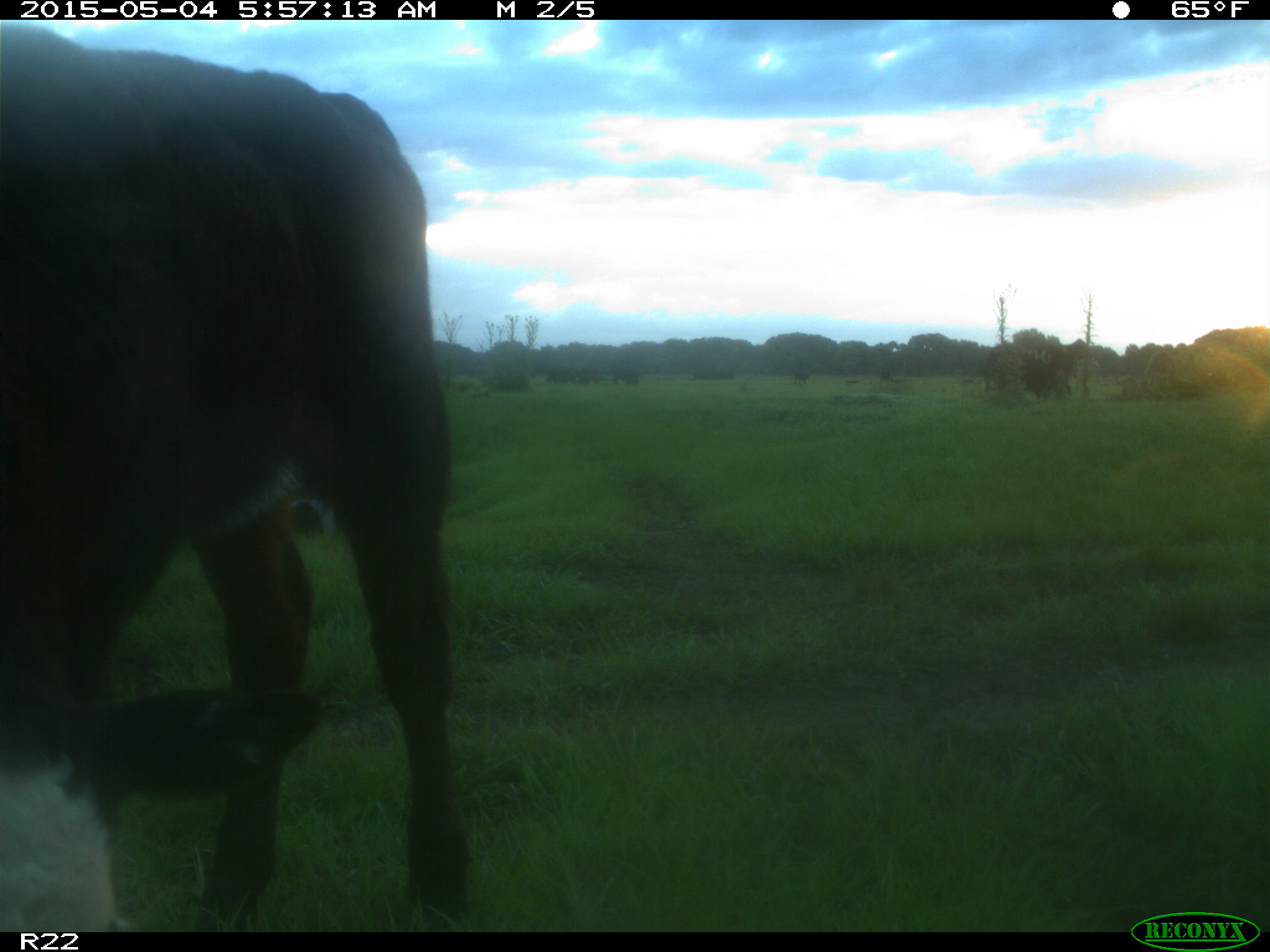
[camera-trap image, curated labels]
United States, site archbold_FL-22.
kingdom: Animalia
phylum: Chordata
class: Mammalia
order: Artiodactyla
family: Bovidae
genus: Bos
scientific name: Bos taurus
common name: domestic cow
Bos taurus (domestic cow).